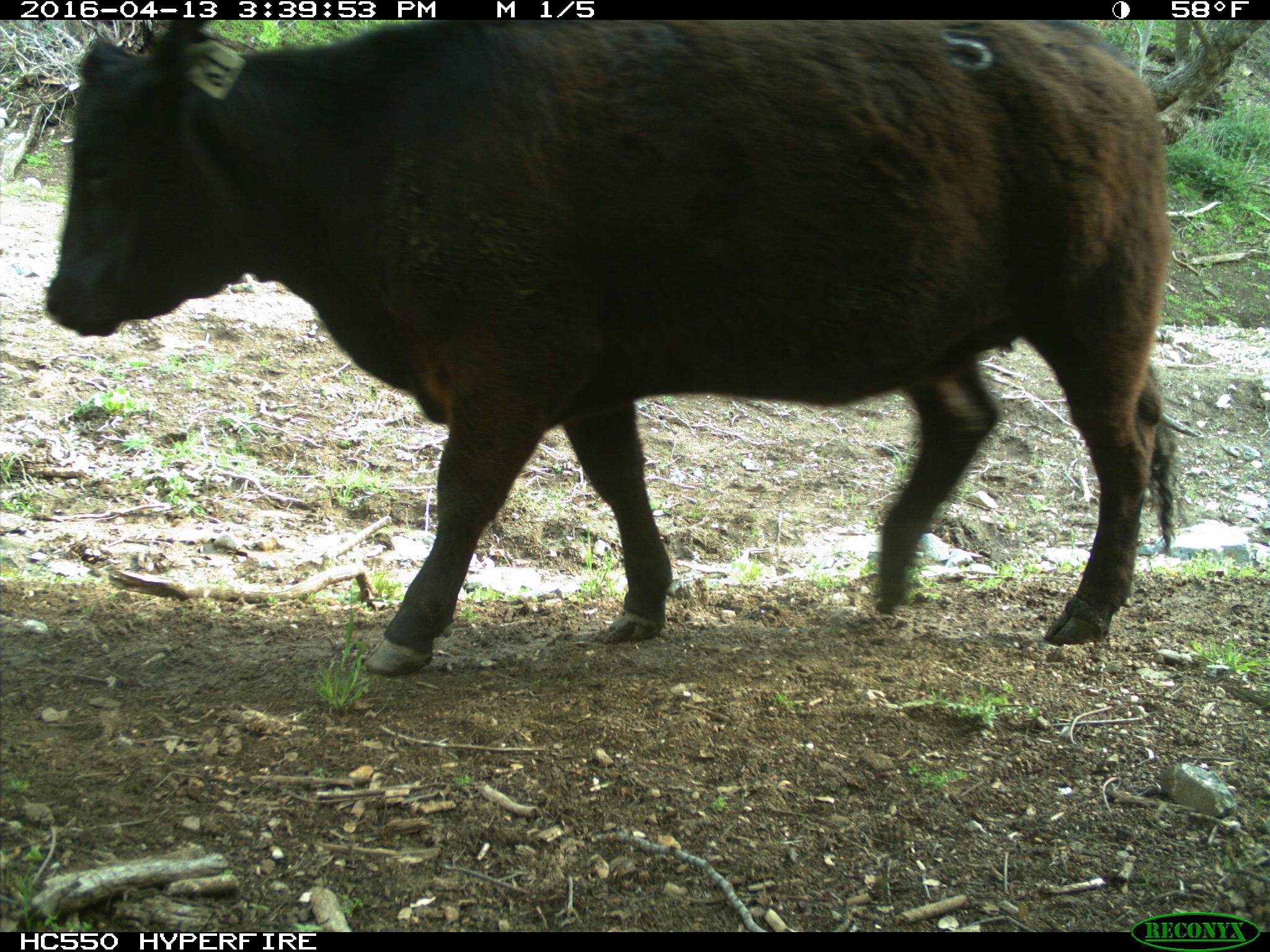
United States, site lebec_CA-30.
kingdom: Animalia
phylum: Chordata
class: Mammalia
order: Artiodactyla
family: Bovidae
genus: Bos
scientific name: Bos taurus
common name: domestic cow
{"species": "Bos taurus (domestic cow)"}